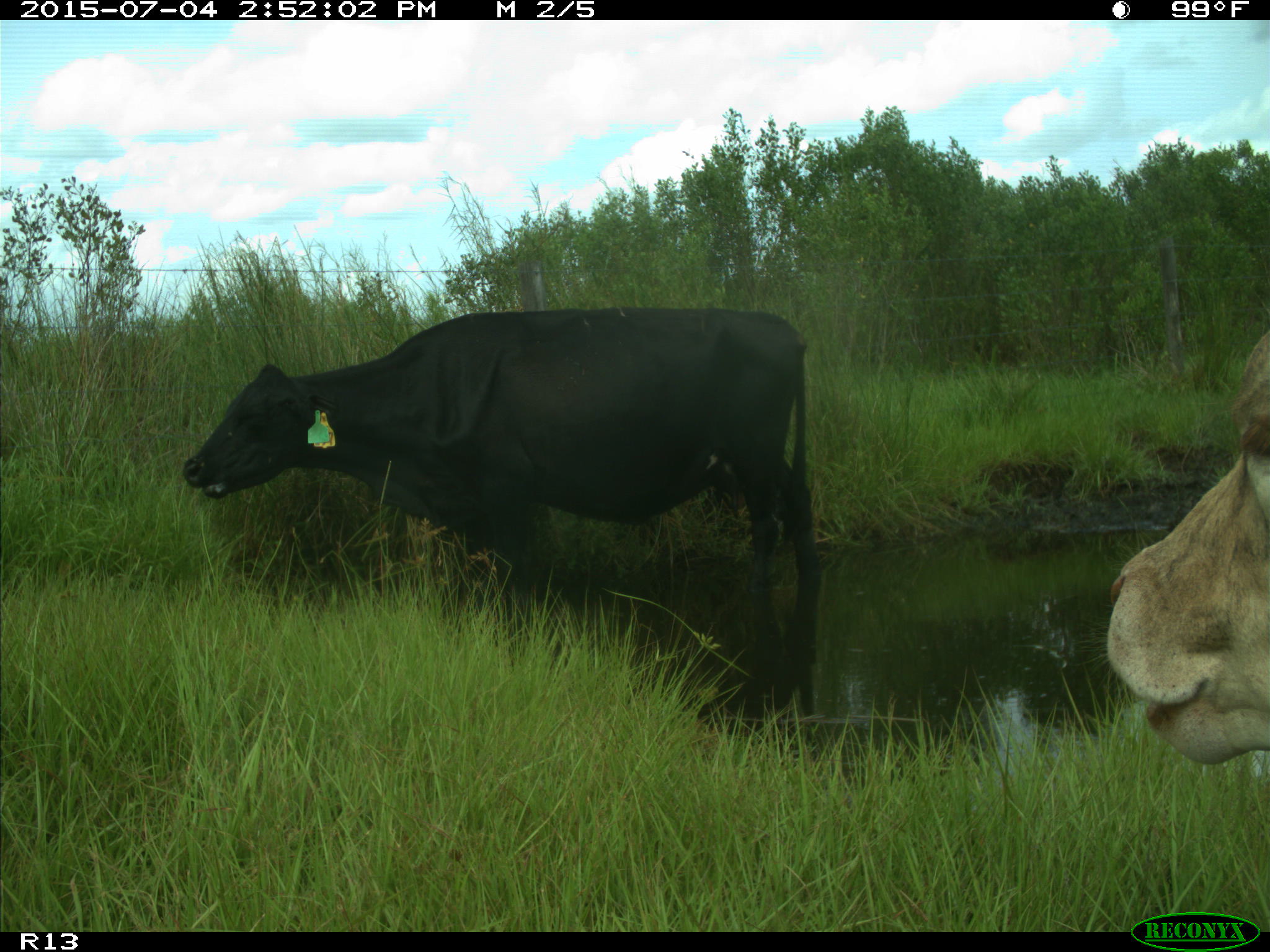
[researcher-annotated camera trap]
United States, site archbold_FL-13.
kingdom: Animalia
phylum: Chordata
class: Mammalia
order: Artiodactyla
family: Bovidae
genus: Bos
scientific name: Bos taurus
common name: domestic cow